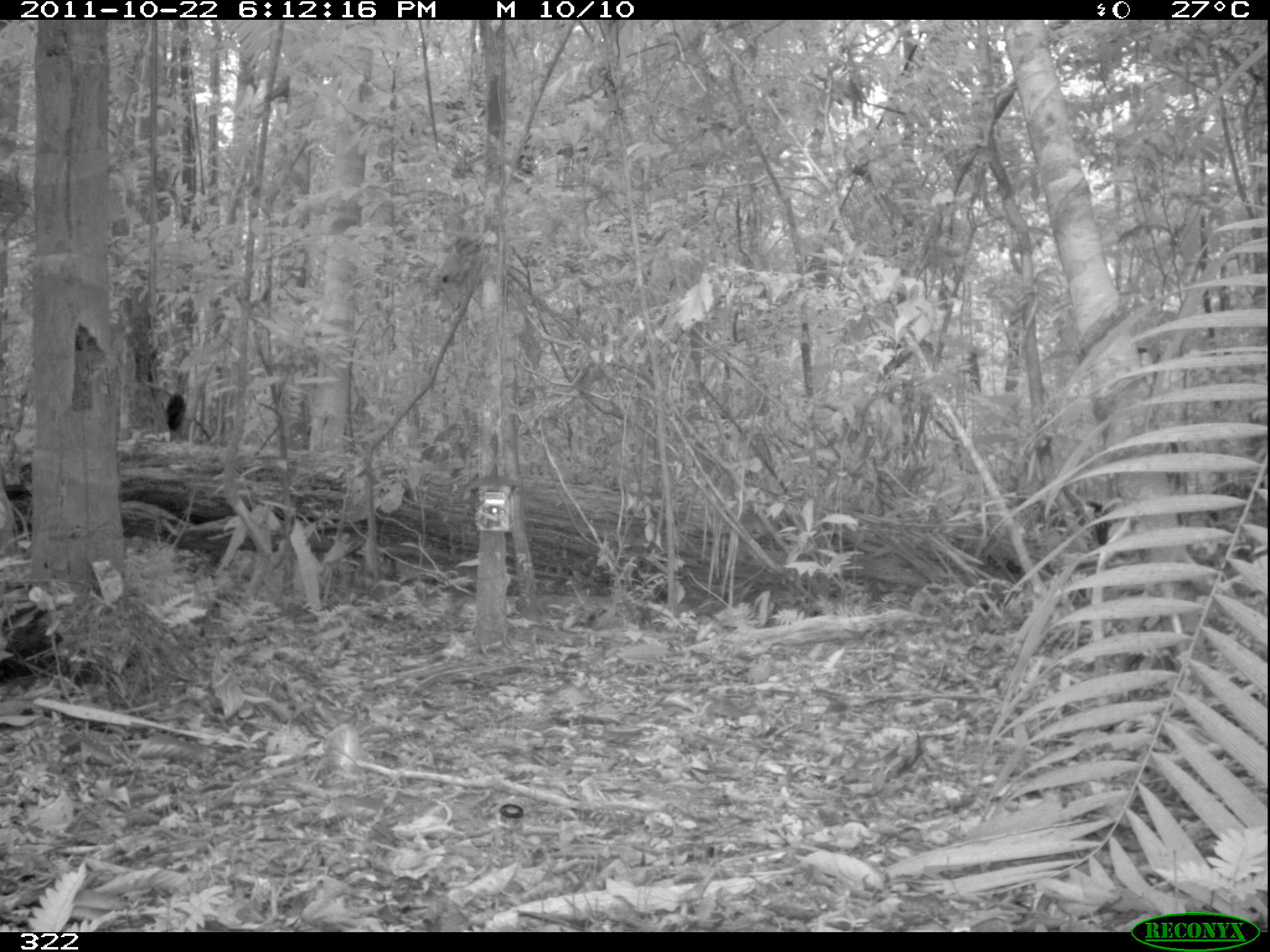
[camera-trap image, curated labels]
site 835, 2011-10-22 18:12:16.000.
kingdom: Animalia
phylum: Chordata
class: Mammalia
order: Artiodactyla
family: Tayassuidae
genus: Tayassu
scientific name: Tayassu pecari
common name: white-lipped peccary